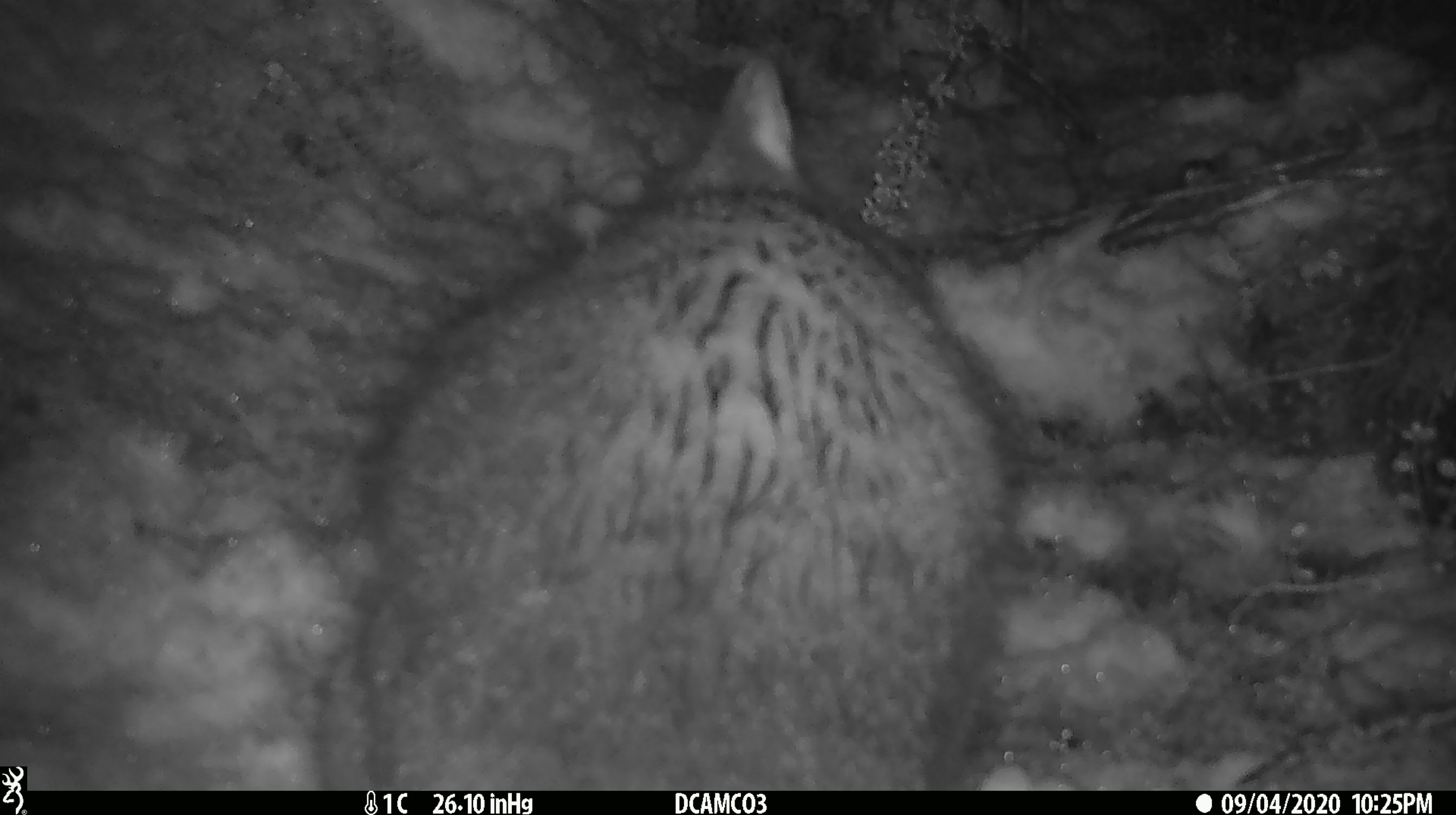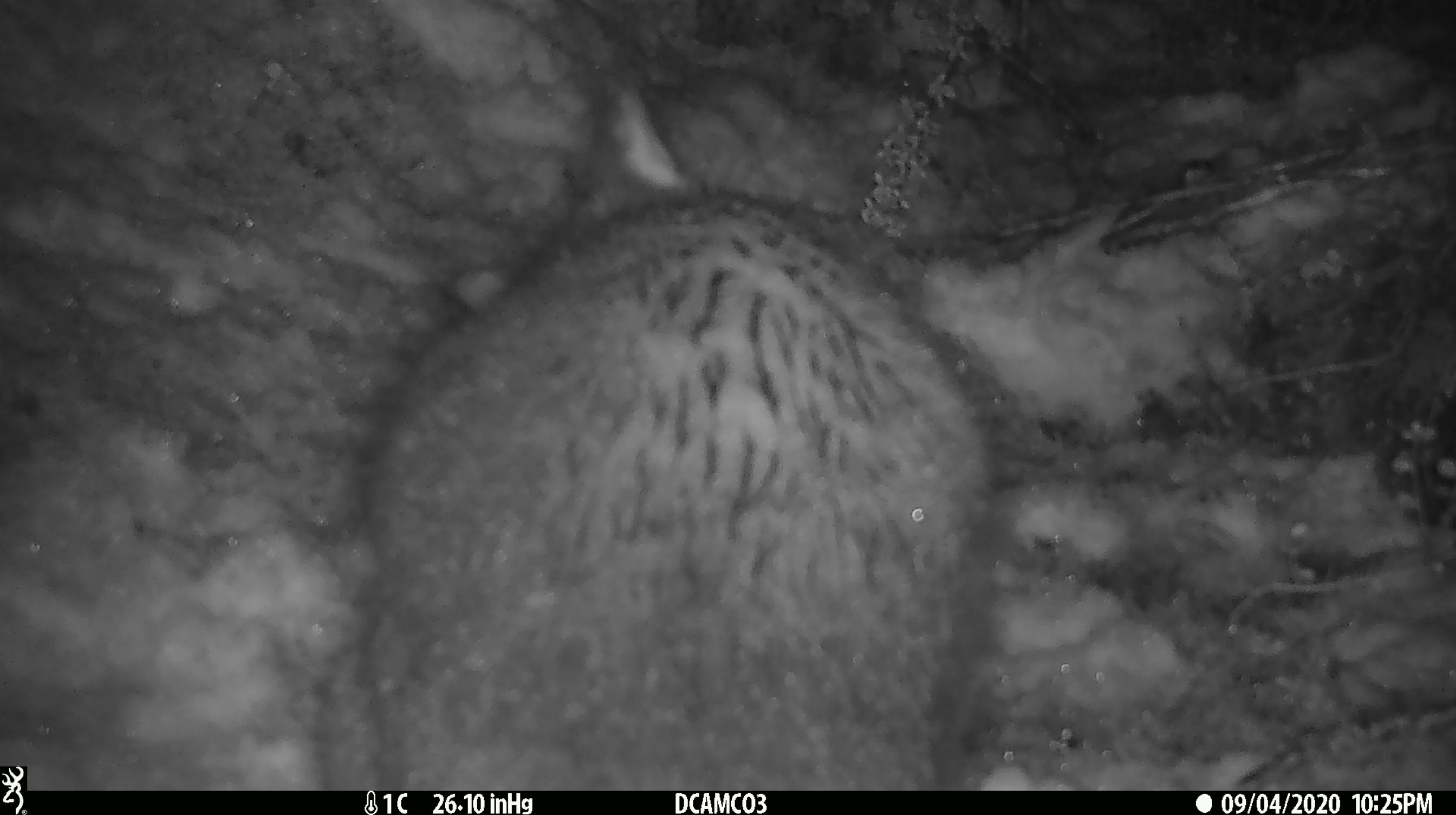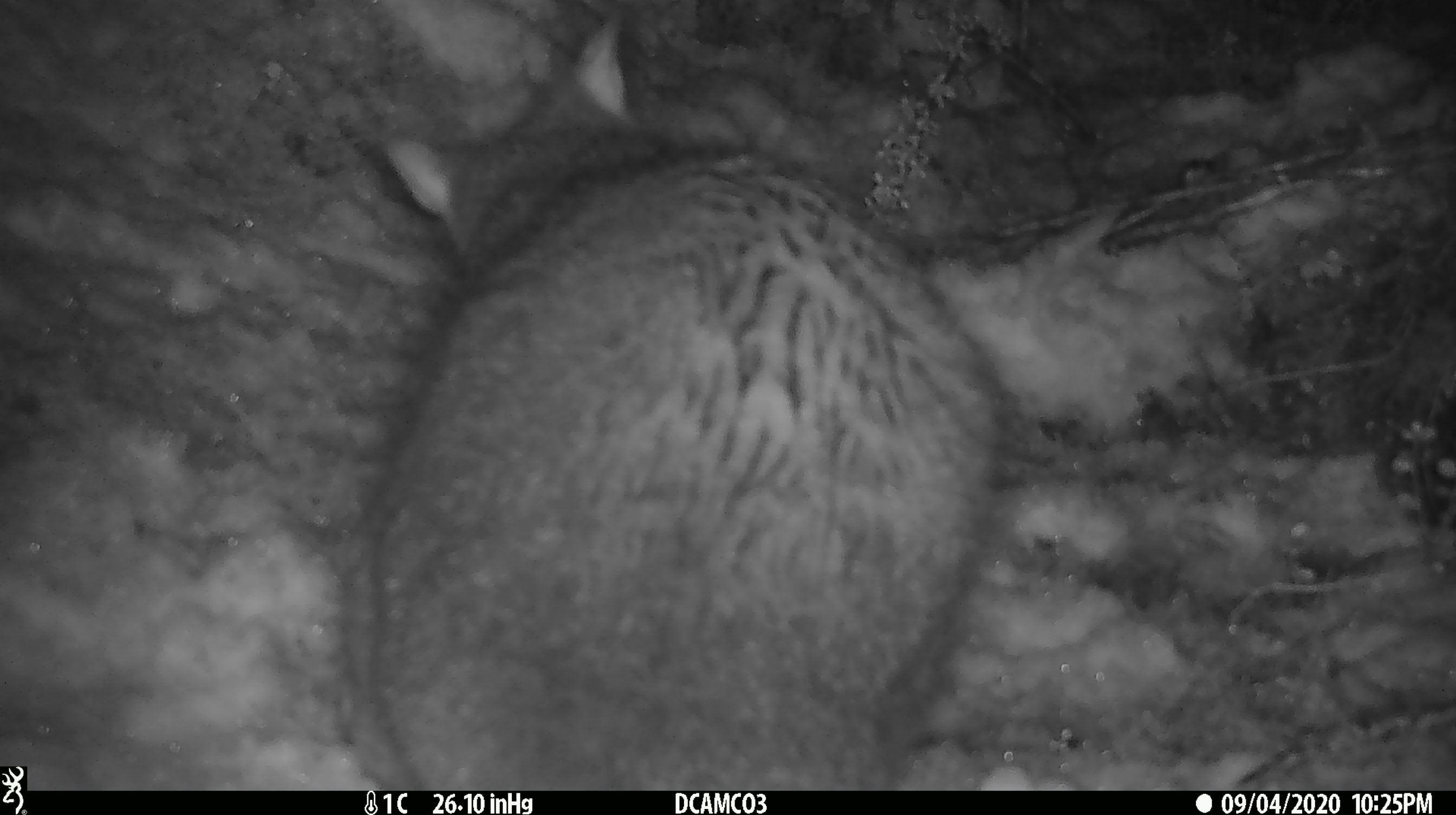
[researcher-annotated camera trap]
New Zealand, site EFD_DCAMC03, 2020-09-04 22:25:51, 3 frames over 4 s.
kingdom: Animalia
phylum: Chordata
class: Mammalia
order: Diprotodontia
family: Phalangeridae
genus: Trichosurus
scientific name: Trichosurus vulpecula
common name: common brushtail possum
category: possum